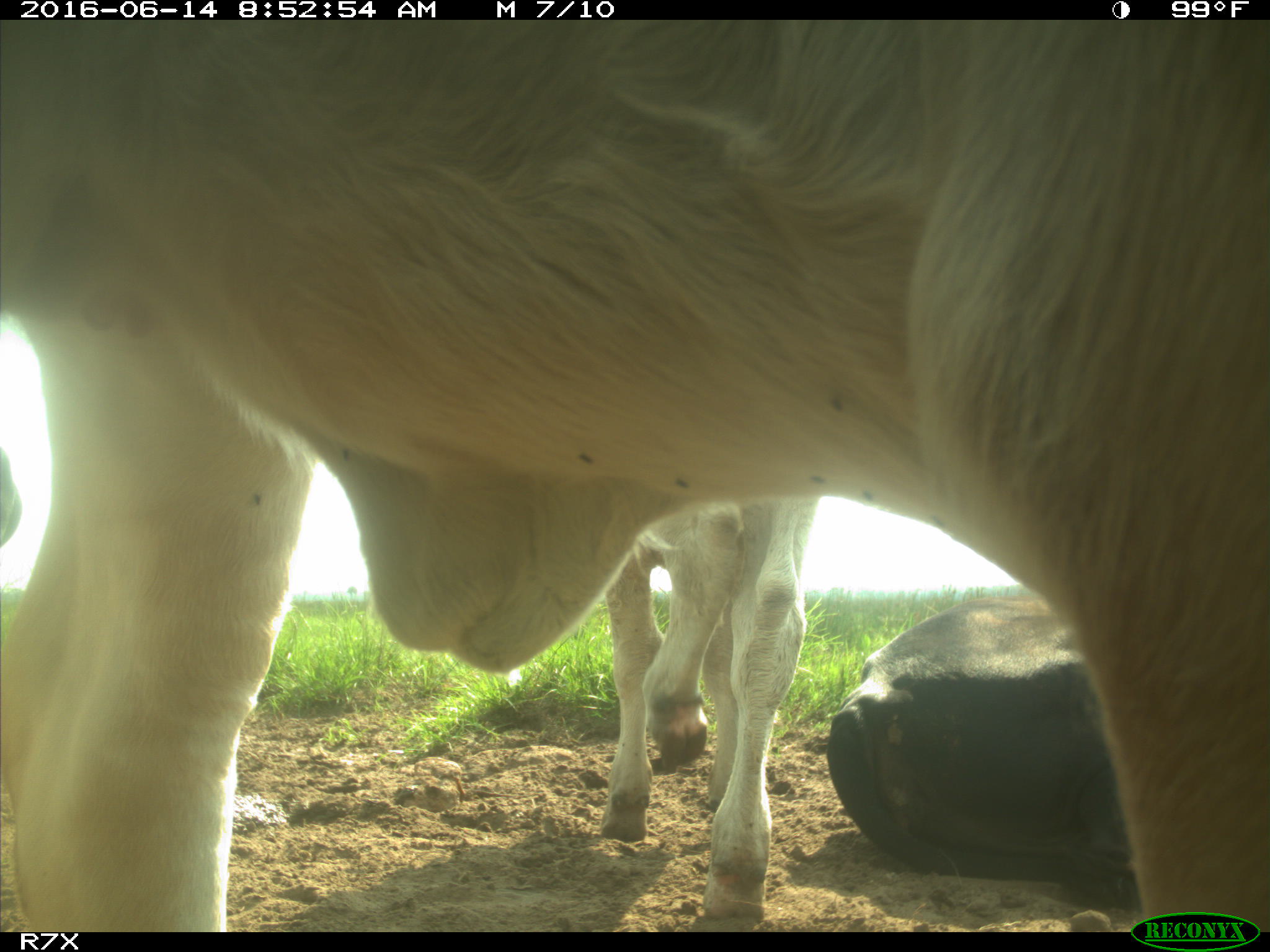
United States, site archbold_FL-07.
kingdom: Animalia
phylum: Chordata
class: Mammalia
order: Artiodactyla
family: Bovidae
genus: Bos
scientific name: Bos taurus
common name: domestic cow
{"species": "Bos taurus (domestic cow)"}